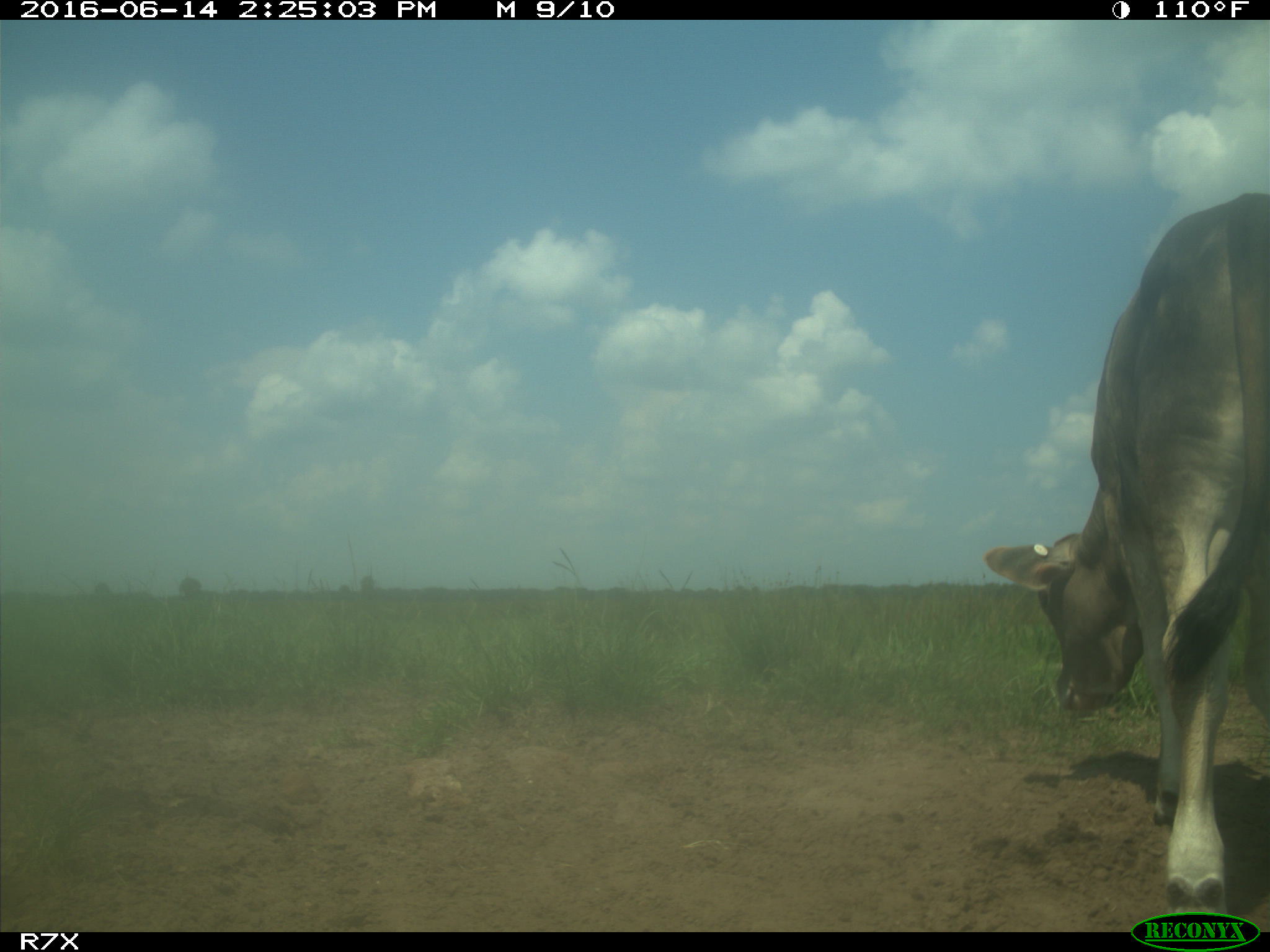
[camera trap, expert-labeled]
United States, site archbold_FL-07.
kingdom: Animalia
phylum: Chordata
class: Mammalia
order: Artiodactyla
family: Bovidae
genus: Bos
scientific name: Bos taurus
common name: domestic cow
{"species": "Bos taurus (domestic cow)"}